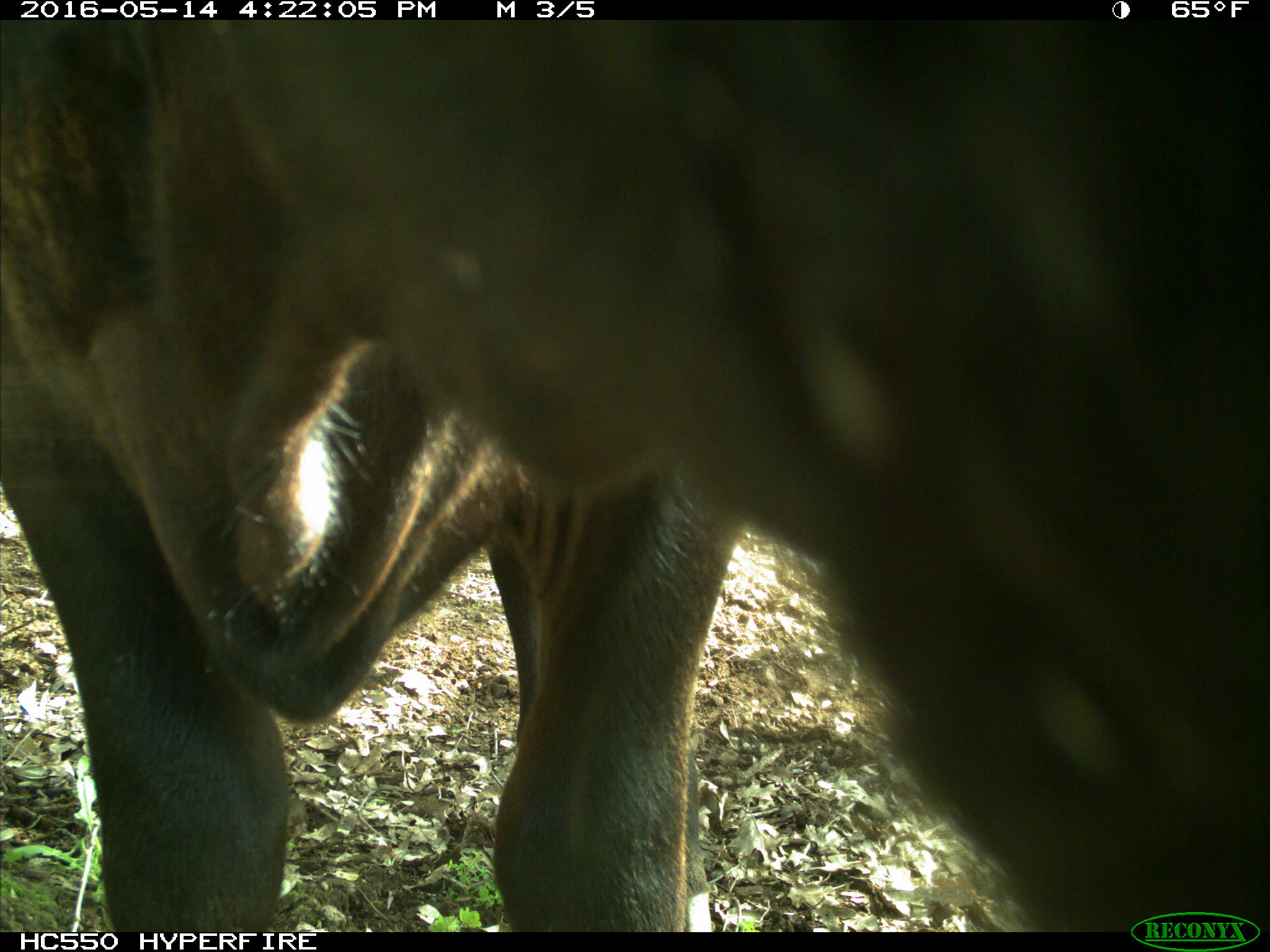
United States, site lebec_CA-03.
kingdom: Animalia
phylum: Chordata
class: Mammalia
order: Artiodactyla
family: Bovidae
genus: Bos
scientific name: Bos taurus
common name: domestic cow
Bos taurus (domestic cow).